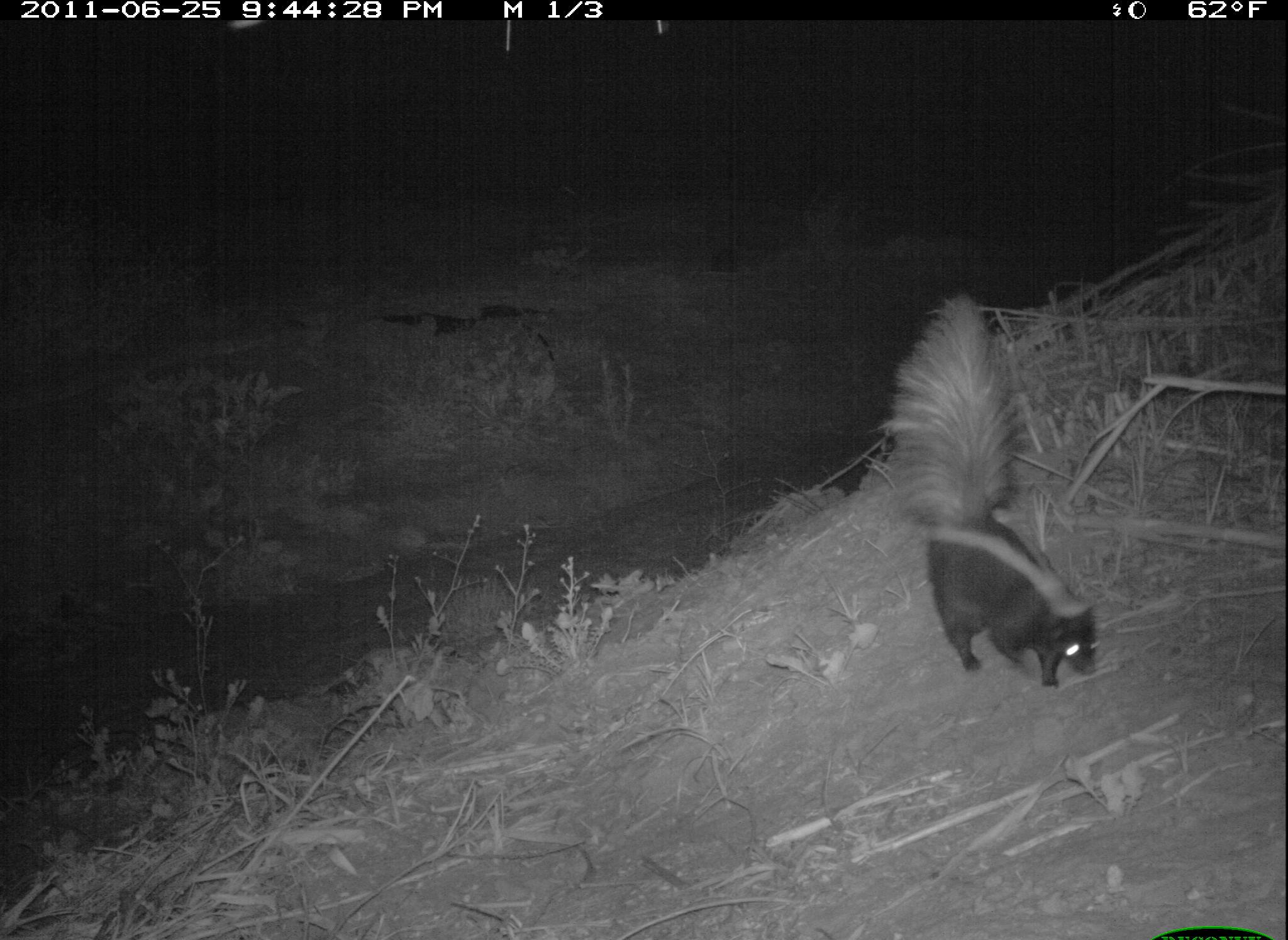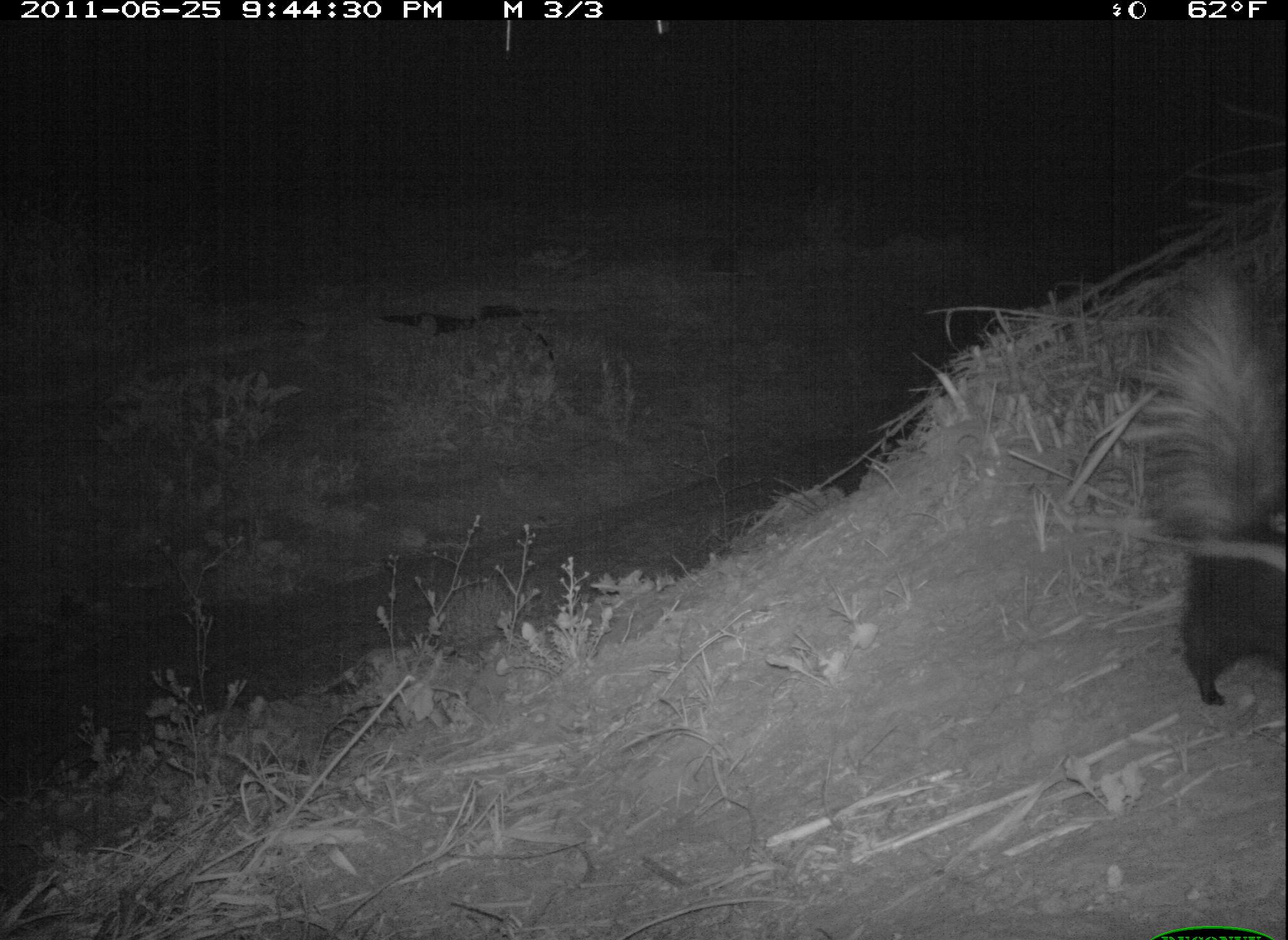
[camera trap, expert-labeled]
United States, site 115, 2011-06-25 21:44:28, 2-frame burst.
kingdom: Animalia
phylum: Chordata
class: Mammalia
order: Carnivora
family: Mephitidae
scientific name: Mephitidae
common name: skunk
Skunk (Mephitidae).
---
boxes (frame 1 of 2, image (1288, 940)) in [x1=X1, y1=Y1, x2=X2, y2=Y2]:
skunk: [x1=855, y1=287, x2=1114, y2=681]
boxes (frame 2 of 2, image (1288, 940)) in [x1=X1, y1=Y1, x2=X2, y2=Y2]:
skunk: [x1=1124, y1=242, x2=1286, y2=718]